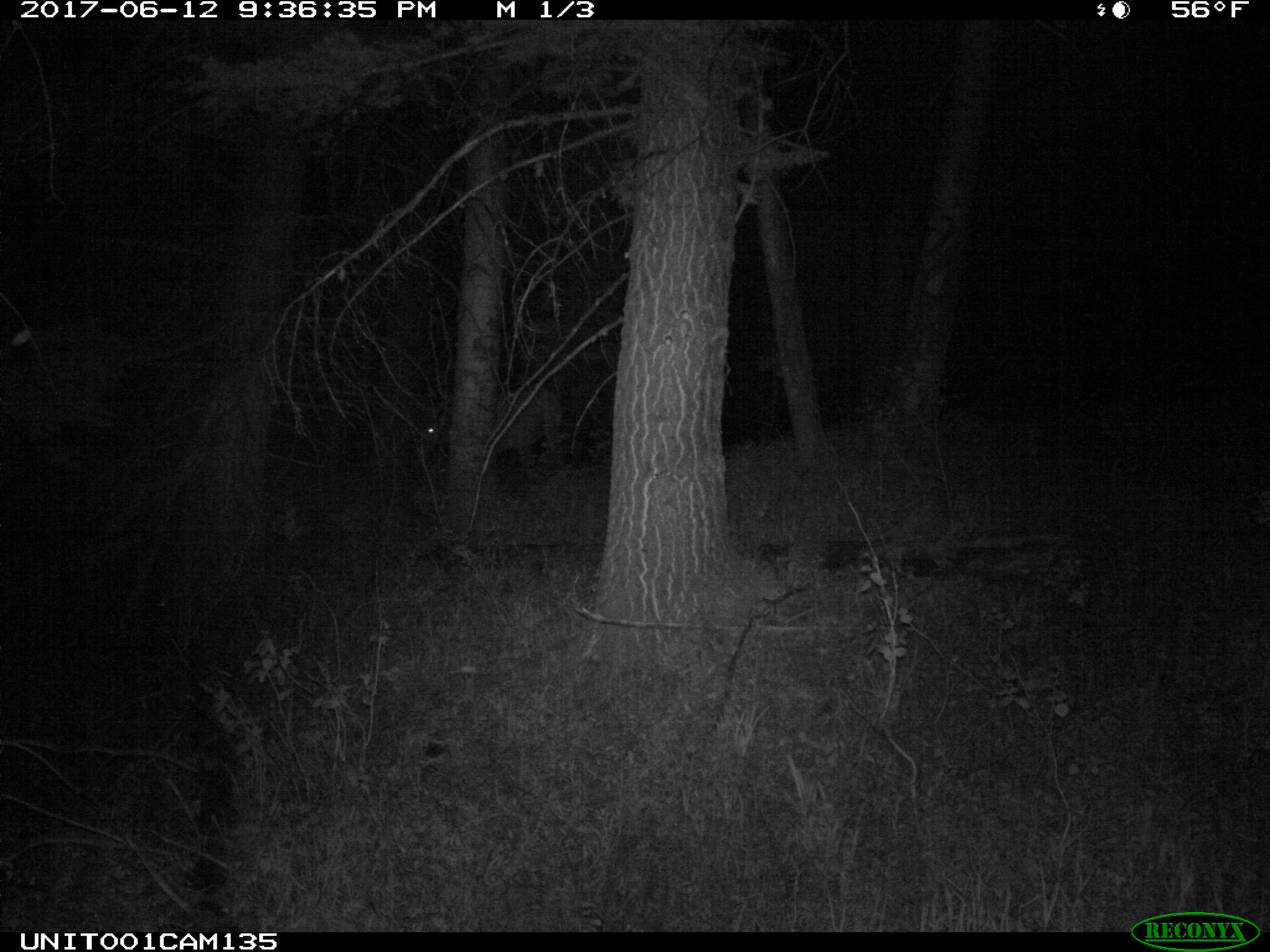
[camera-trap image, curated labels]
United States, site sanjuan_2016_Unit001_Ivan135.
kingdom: Animalia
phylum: Chordata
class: Mammalia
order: Artiodactyla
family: Cervidae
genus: Cervus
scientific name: Cervus elaphus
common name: red deer